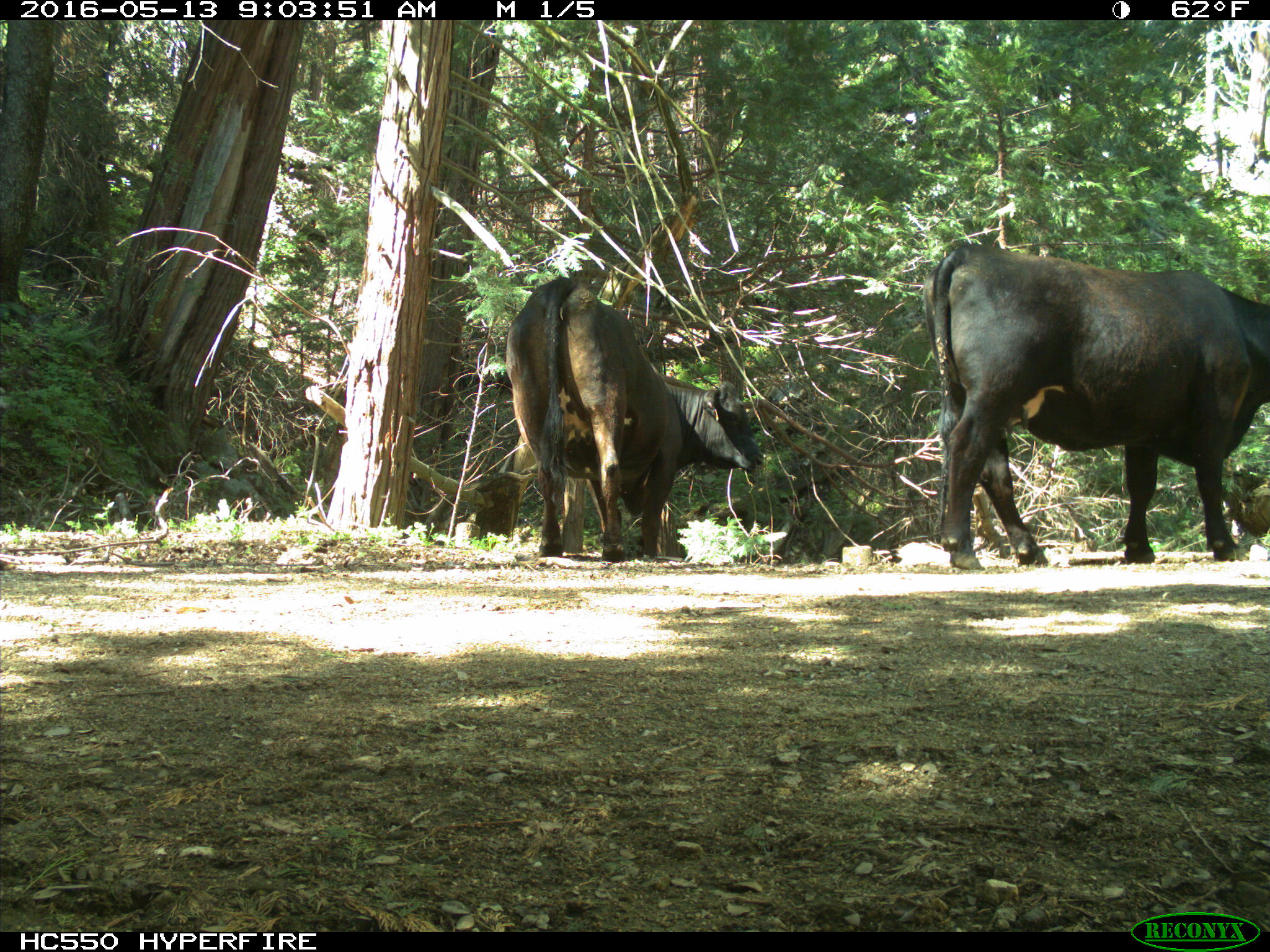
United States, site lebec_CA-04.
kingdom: Animalia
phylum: Chordata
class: Mammalia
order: Artiodactyla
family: Bovidae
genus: Bos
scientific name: Bos taurus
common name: domestic cow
Bos taurus (domestic cow).